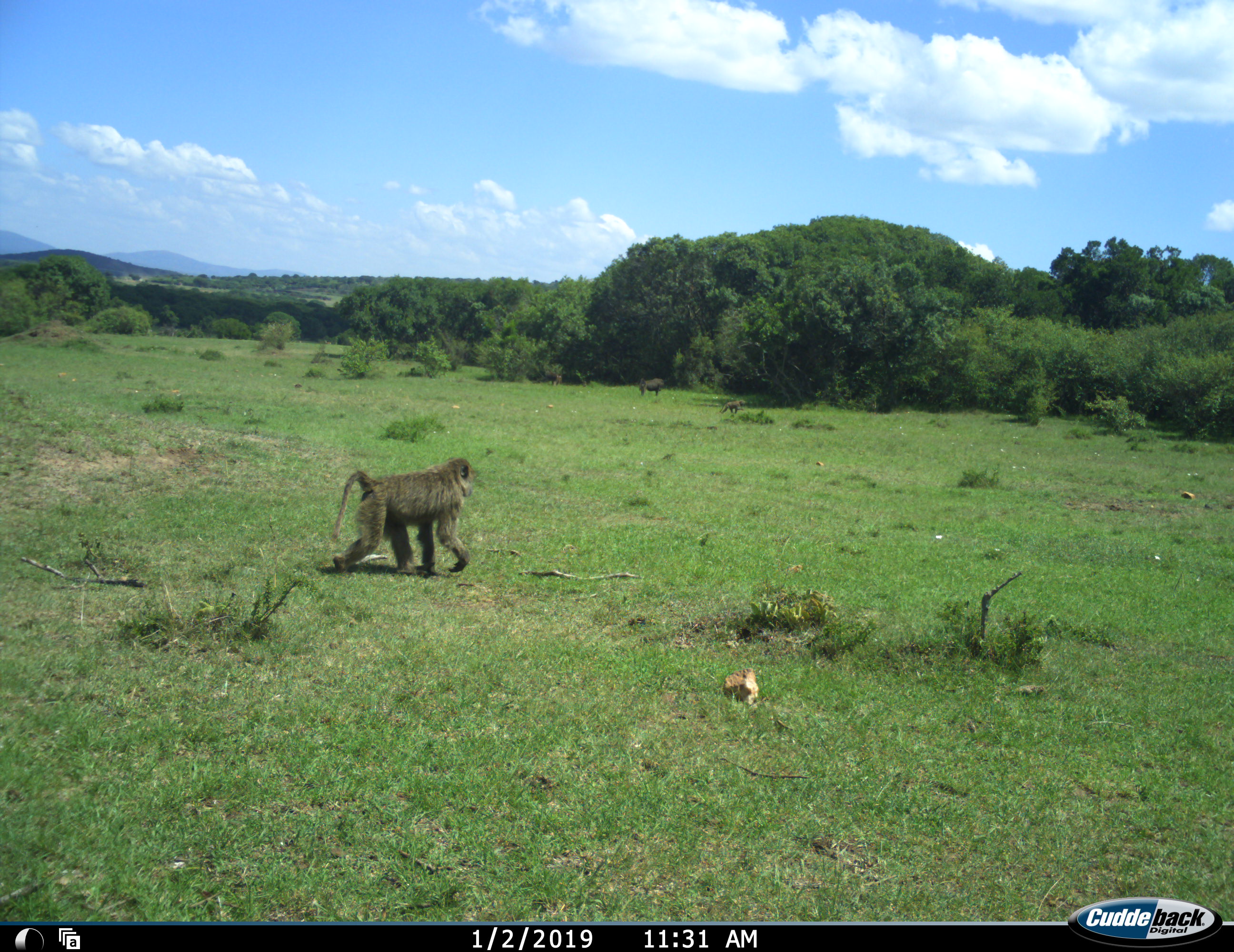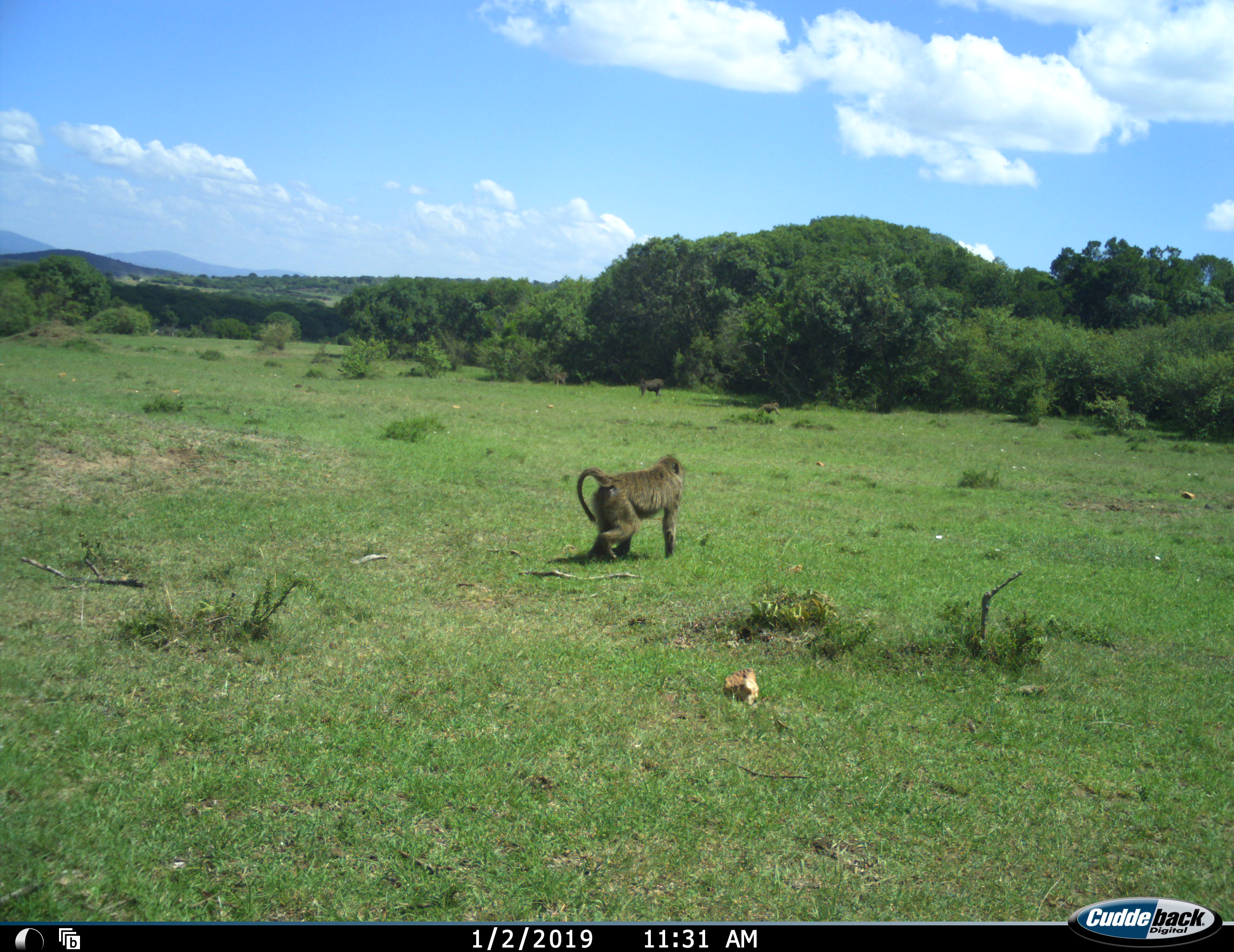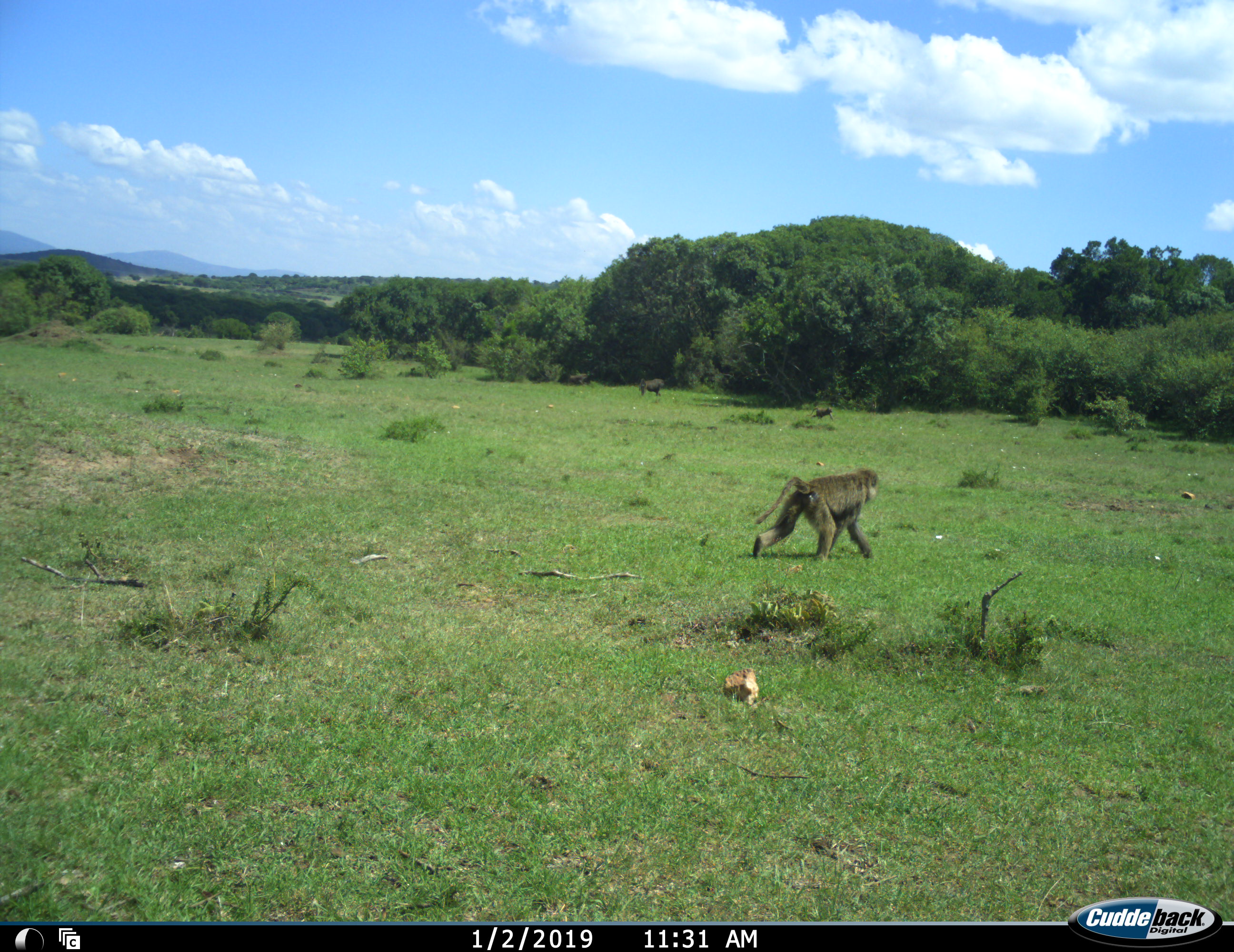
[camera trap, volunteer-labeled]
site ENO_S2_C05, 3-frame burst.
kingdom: Animalia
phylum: Chordata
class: Mammalia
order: Primates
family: Cercopithecidae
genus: Papio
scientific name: Papio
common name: baboon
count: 2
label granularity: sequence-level